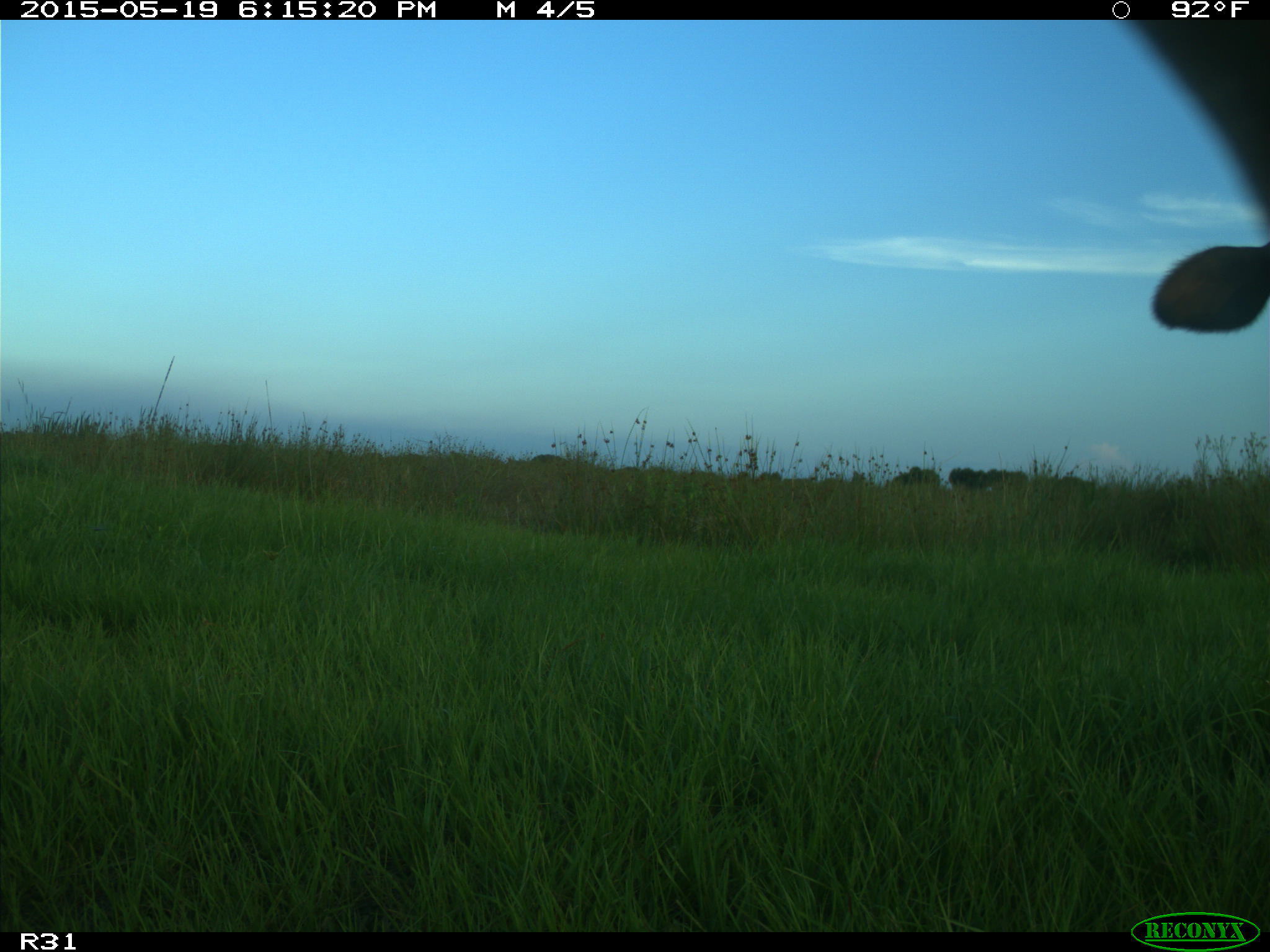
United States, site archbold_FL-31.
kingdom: Animalia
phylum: Chordata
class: Mammalia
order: Artiodactyla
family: Bovidae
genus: Bos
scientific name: Bos taurus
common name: domestic cow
Bos taurus (domestic cow).